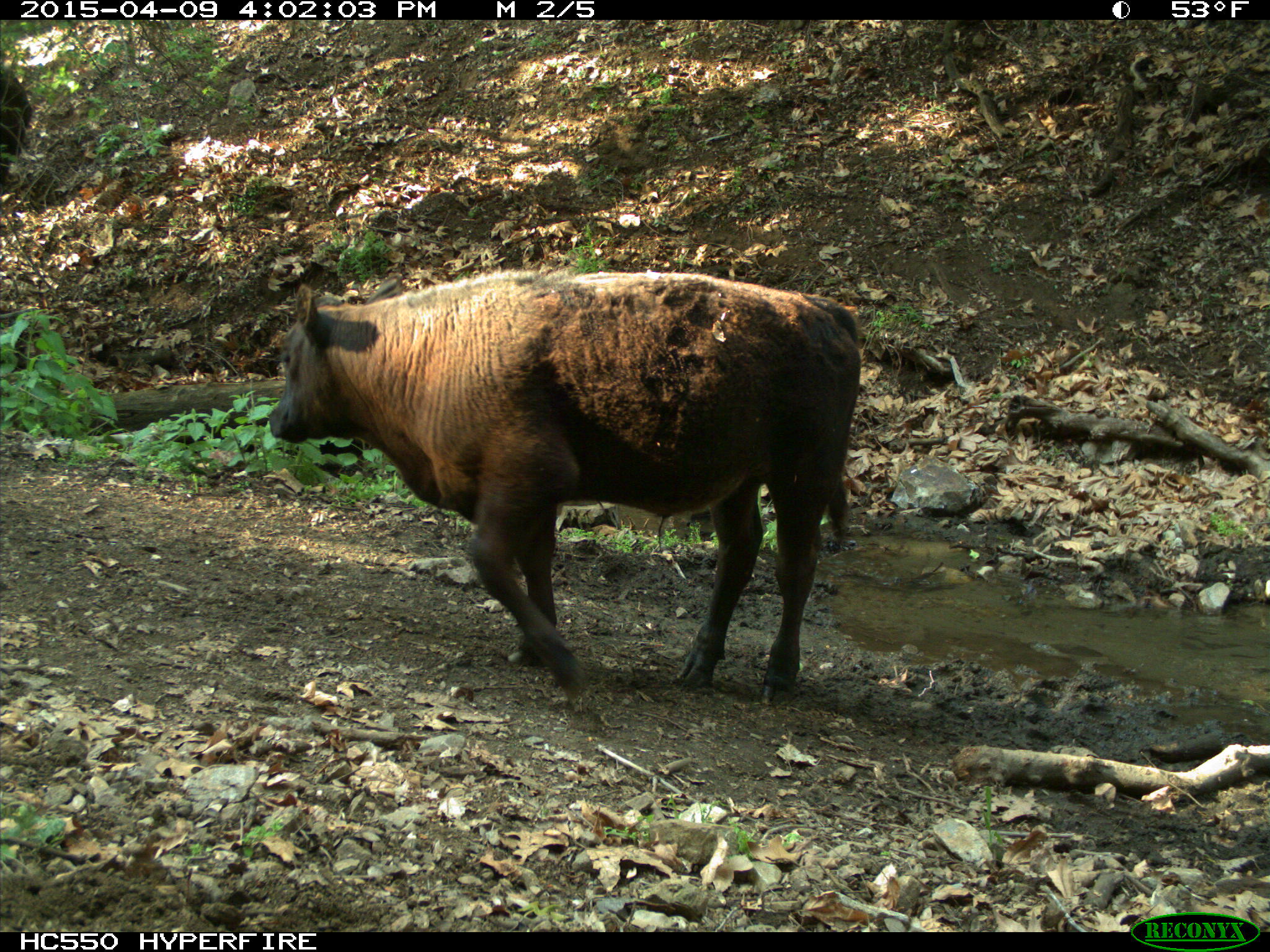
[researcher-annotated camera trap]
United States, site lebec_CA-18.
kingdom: Animalia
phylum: Chordata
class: Mammalia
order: Artiodactyla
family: Bovidae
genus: Bos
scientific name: Bos taurus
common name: domestic cow